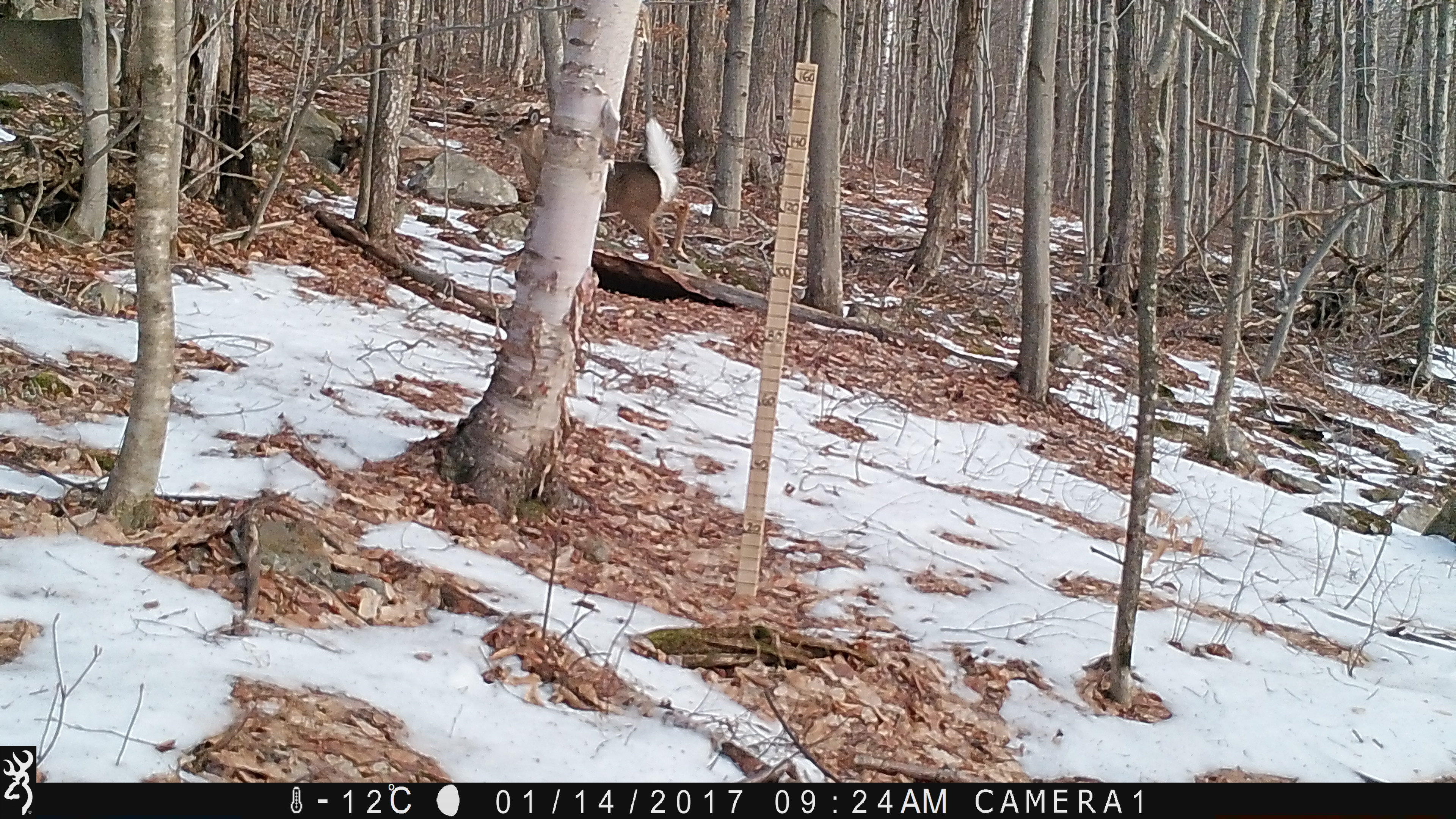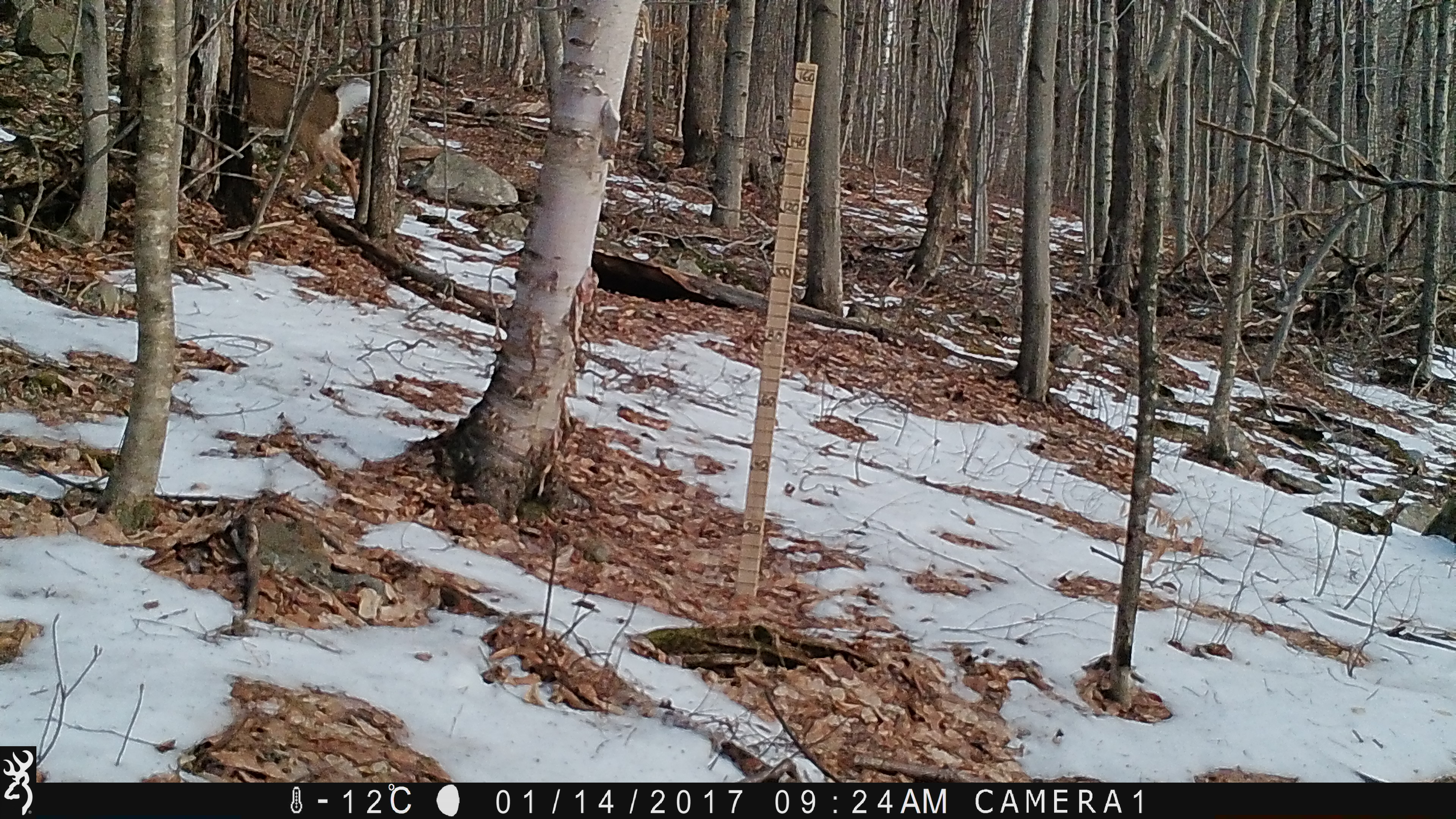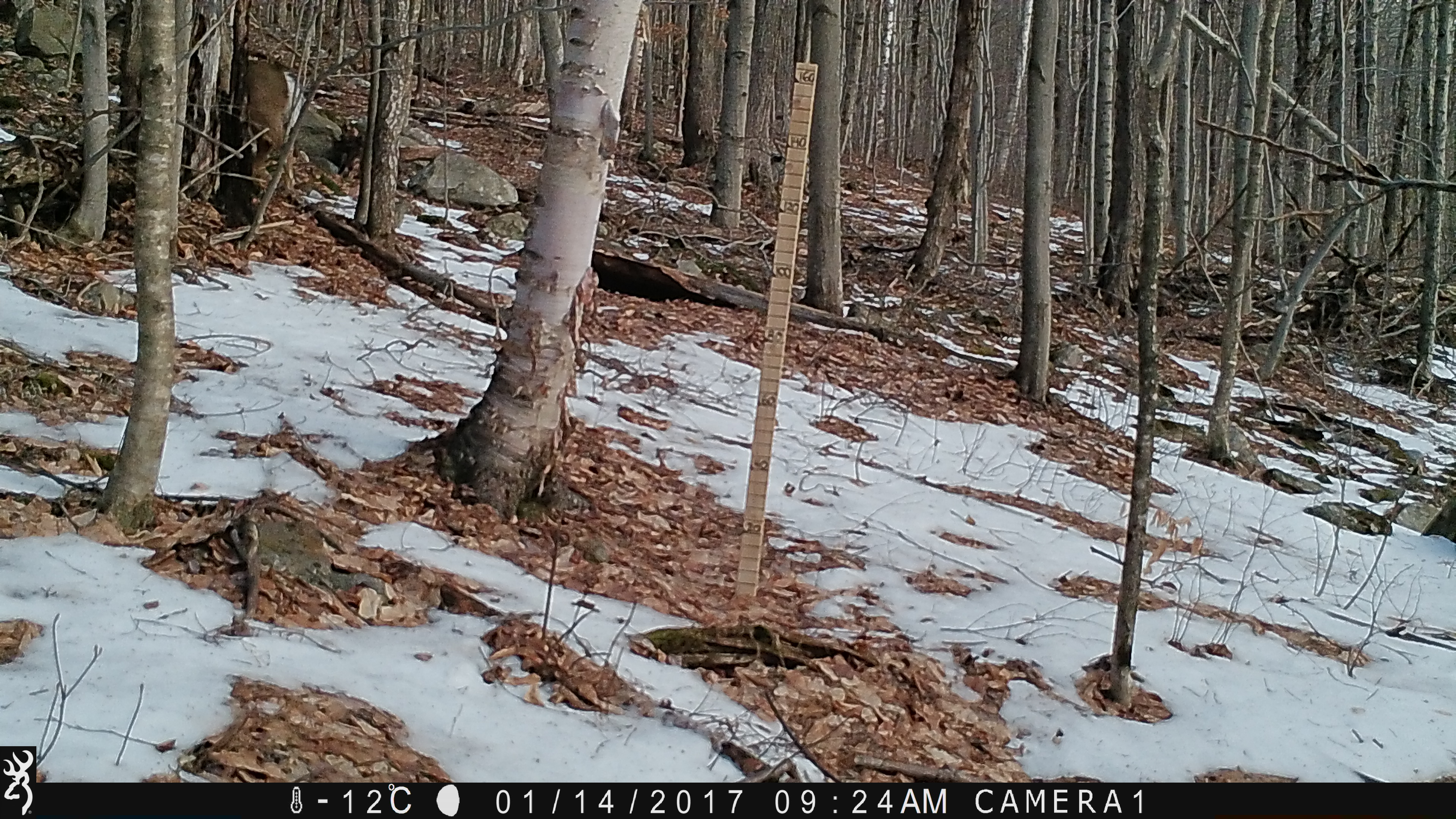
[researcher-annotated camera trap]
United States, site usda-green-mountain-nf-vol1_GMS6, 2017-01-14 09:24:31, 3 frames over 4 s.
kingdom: Animalia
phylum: Chordata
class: Mammalia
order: Artiodactyla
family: Cervidae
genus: Odocoileus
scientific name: Odocoileus virginianus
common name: white-tailed deer